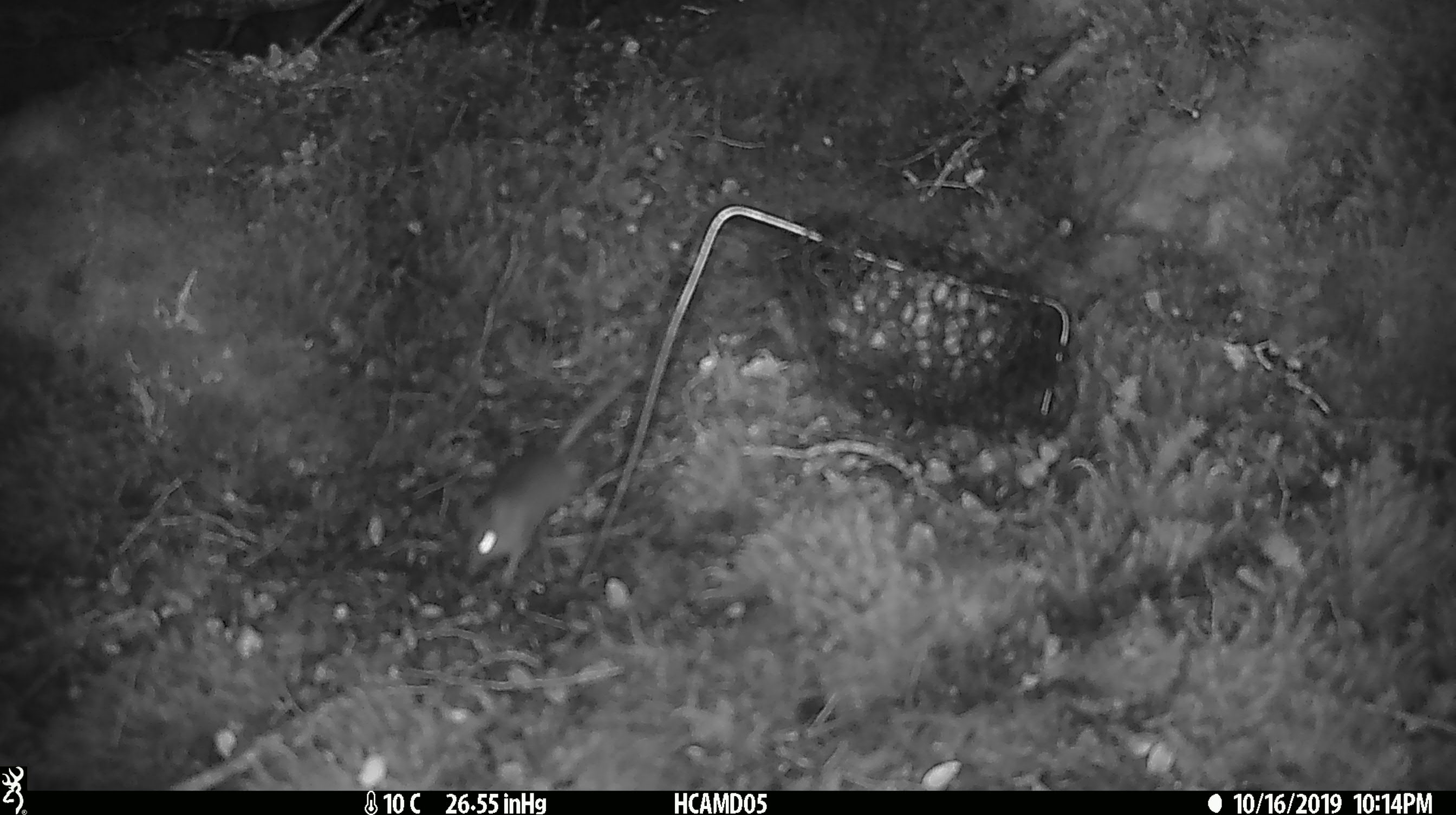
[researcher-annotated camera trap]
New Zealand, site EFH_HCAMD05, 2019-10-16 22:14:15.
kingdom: Animalia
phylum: Chordata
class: Mammalia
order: Rodentia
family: Muridae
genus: Mus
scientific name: Mus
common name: mouse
Mouse (Mus).